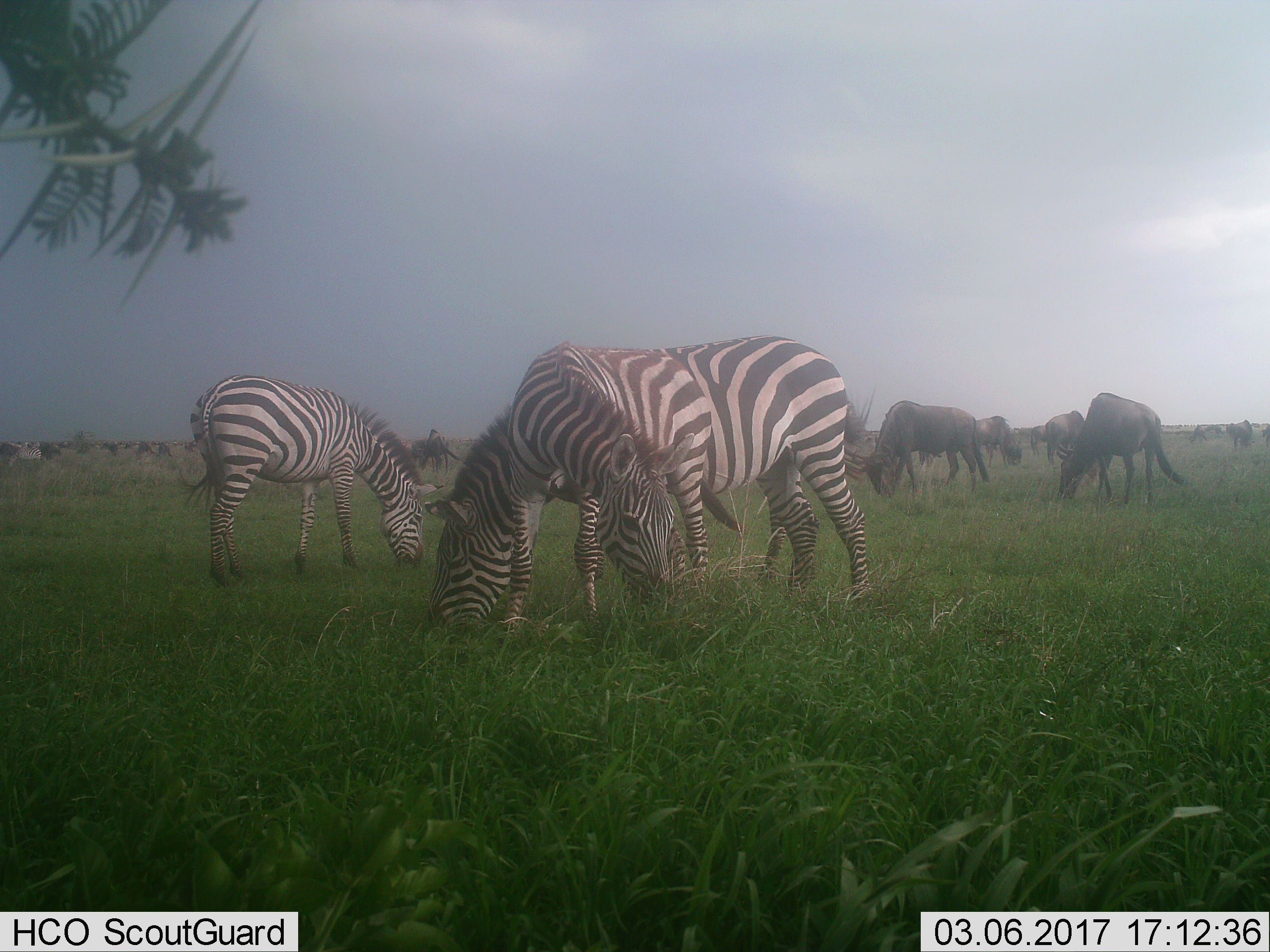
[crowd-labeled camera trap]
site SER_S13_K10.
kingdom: Animalia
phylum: Chordata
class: Mammalia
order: Artiodactyla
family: Bovidae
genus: Connochaetes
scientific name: Connochaetes taurinus taurinus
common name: blue wildebeest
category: wildebeestblue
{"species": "wildebeestblue (blue wildebeest) (Connochaetes taurinus taurinus)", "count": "10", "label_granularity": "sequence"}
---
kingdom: Animalia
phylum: Chordata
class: Mammalia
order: Perissodactyla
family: Equidae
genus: Equus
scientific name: Equus quagga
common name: plains zebra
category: zebraplains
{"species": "zebraplains (plains zebra) (Equus quagga)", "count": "4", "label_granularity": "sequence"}